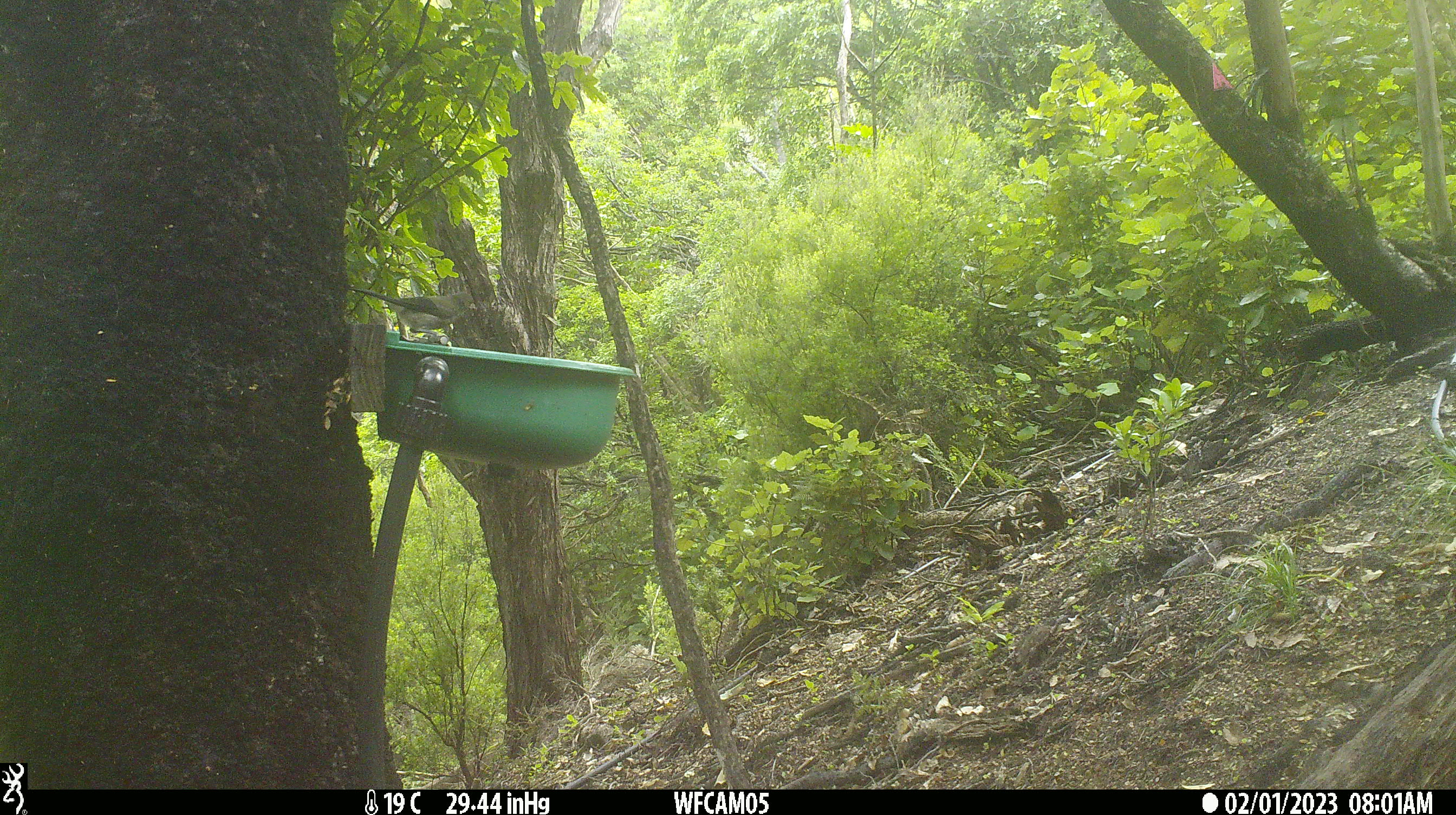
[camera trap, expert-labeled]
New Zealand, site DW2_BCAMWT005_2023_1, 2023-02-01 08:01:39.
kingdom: Animalia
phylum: Chordata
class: Aves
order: Passeriformes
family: Meliphagidae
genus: Anthornis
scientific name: Anthornis melanura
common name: new zealand bellbird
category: bellbird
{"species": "bellbird (new zealand bellbird) (Anthornis melanura)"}